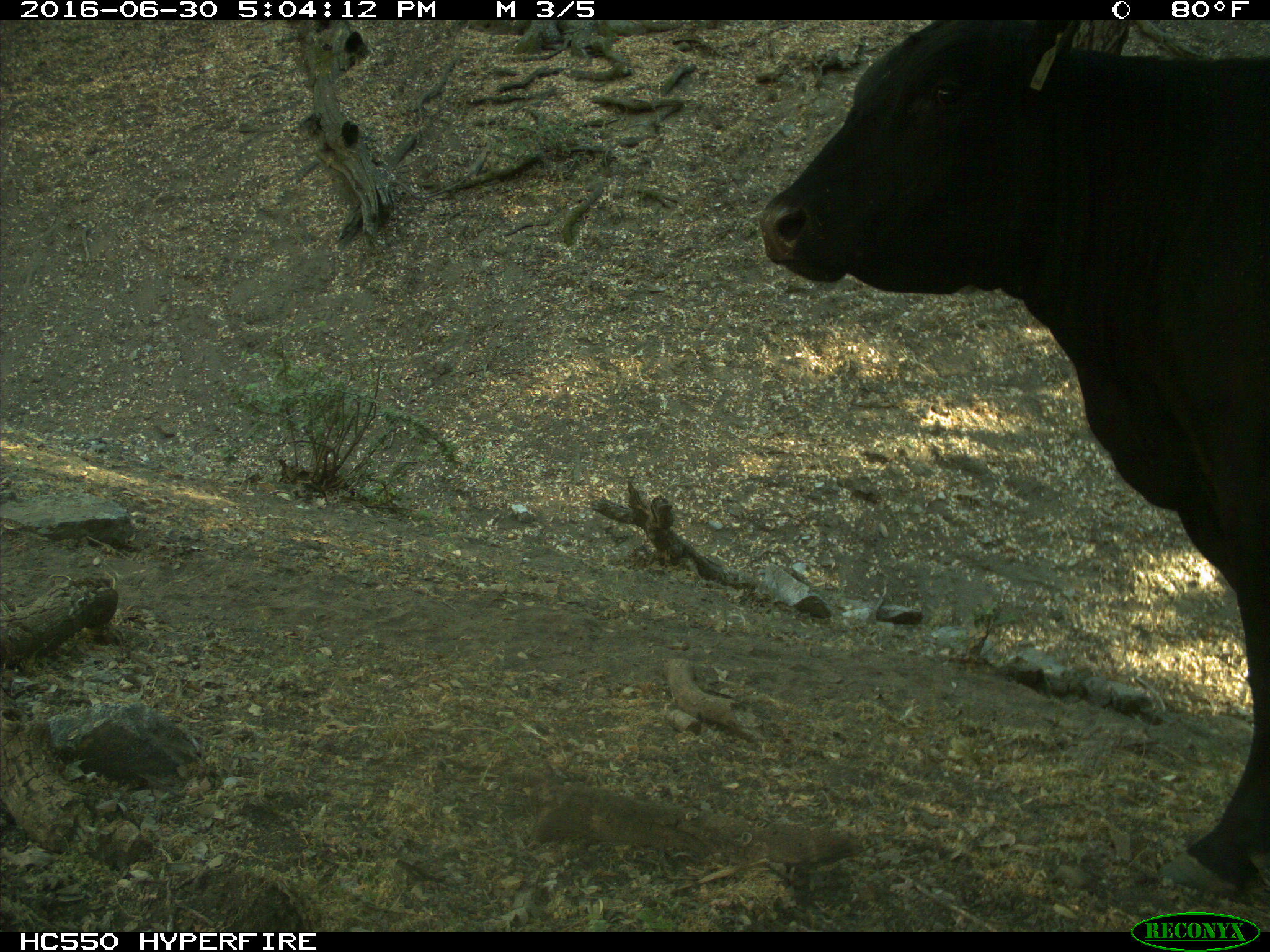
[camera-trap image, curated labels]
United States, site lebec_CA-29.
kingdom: Animalia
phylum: Chordata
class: Mammalia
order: Artiodactyla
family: Bovidae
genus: Bos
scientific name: Bos taurus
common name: domestic cow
Bos taurus (domestic cow).